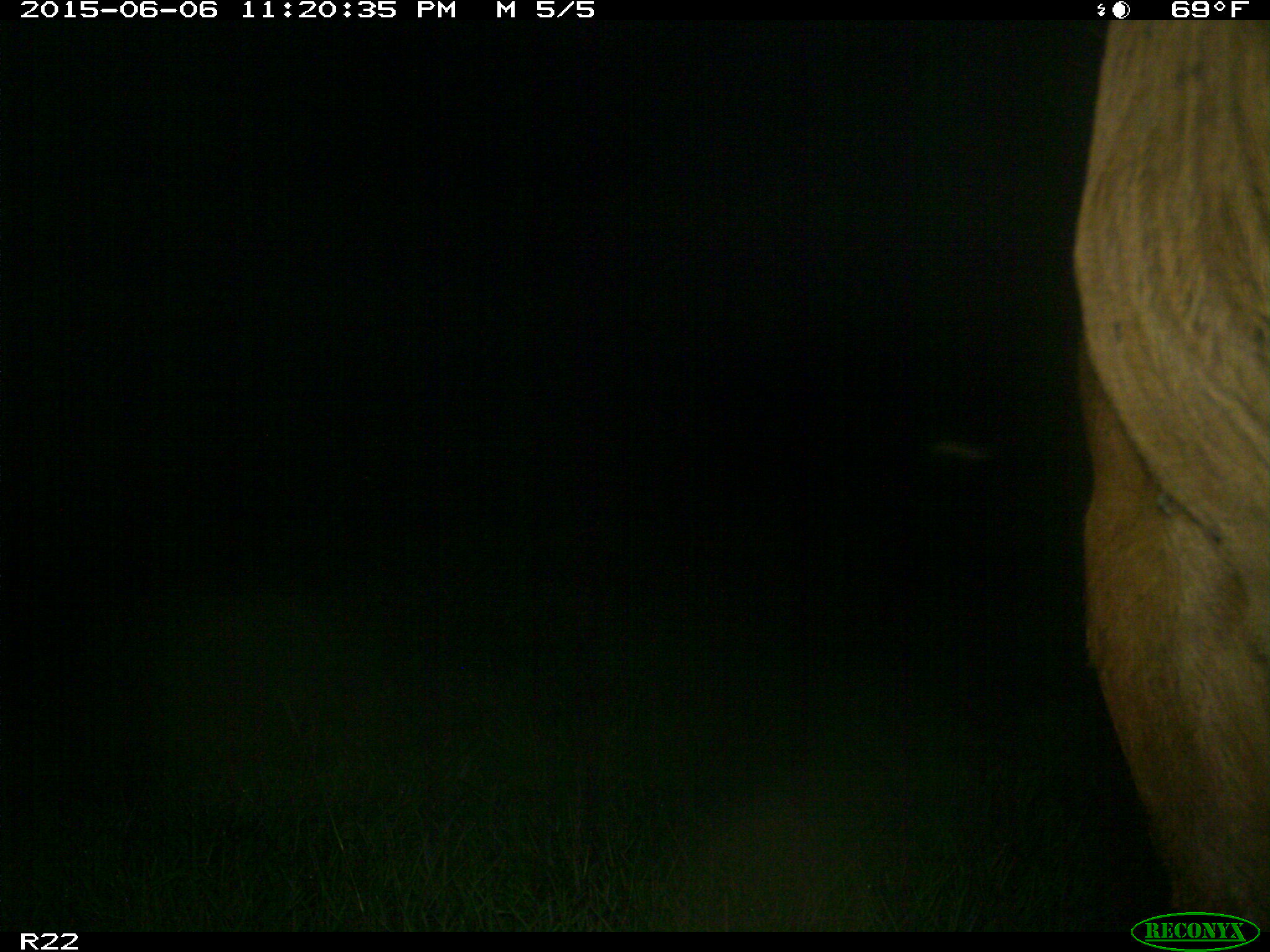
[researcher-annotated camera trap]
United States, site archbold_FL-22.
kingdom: Animalia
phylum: Chordata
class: Mammalia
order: Artiodactyla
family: Bovidae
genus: Bos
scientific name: Bos taurus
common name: domestic cow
Bos taurus (domestic cow).